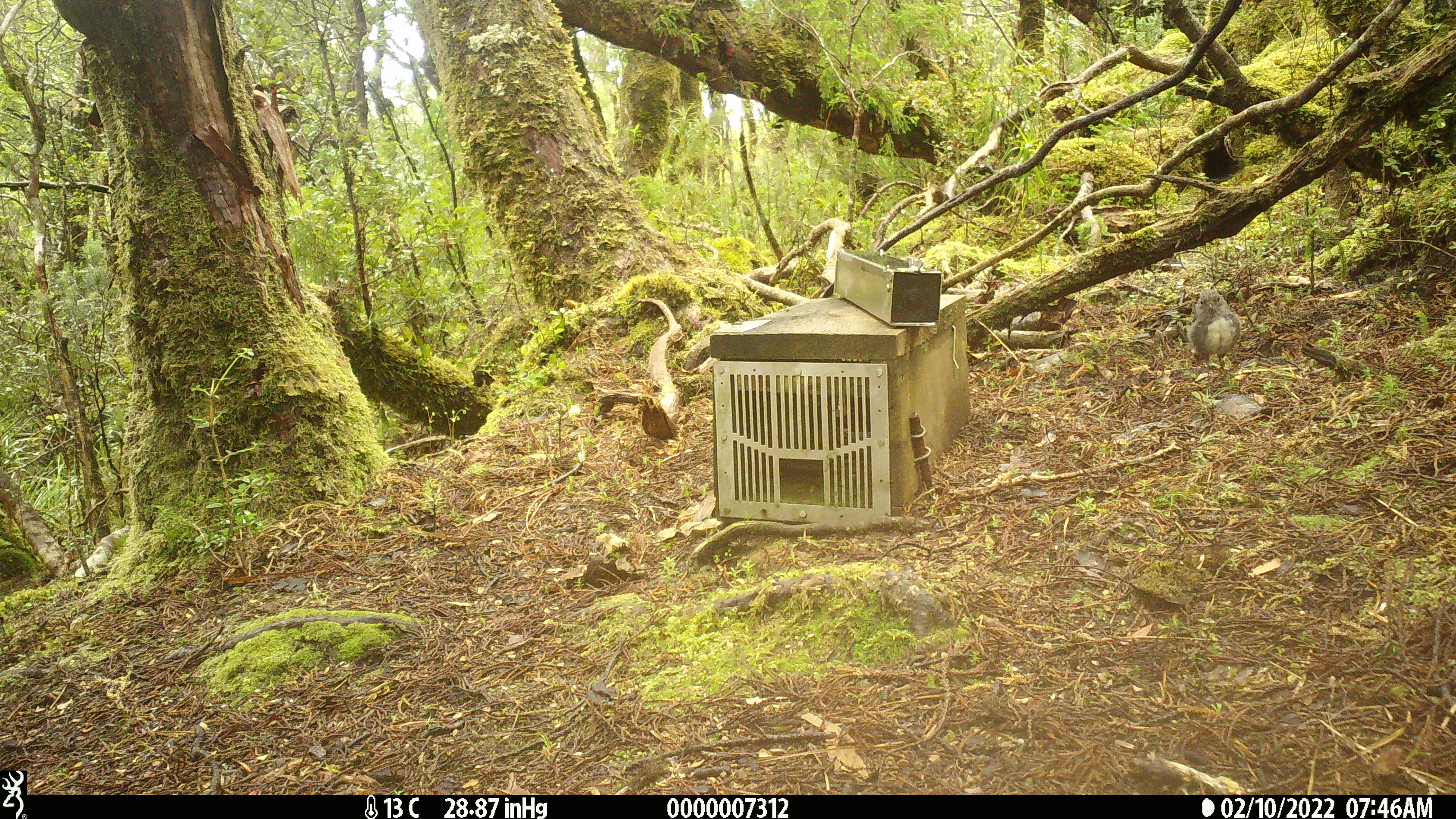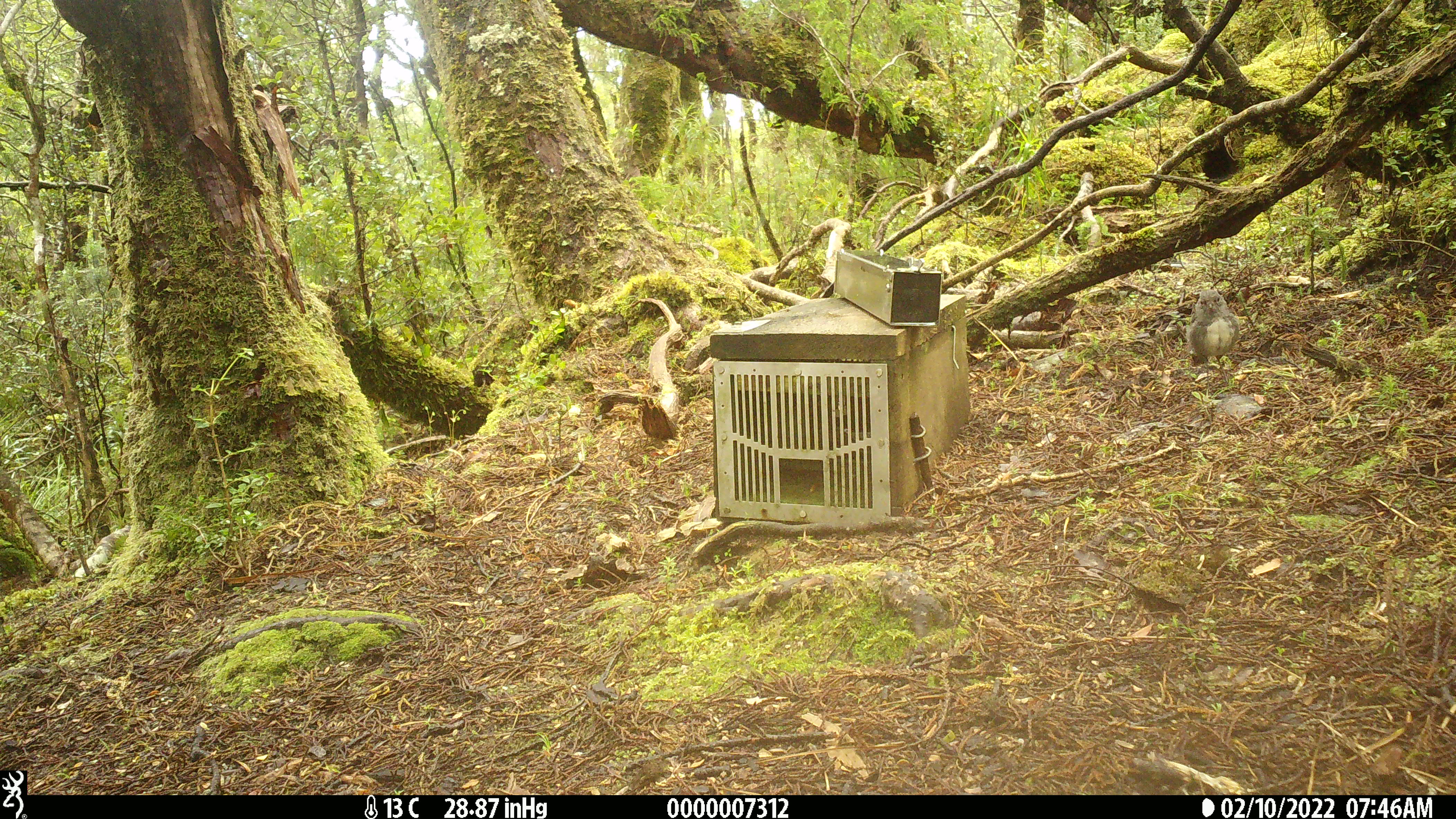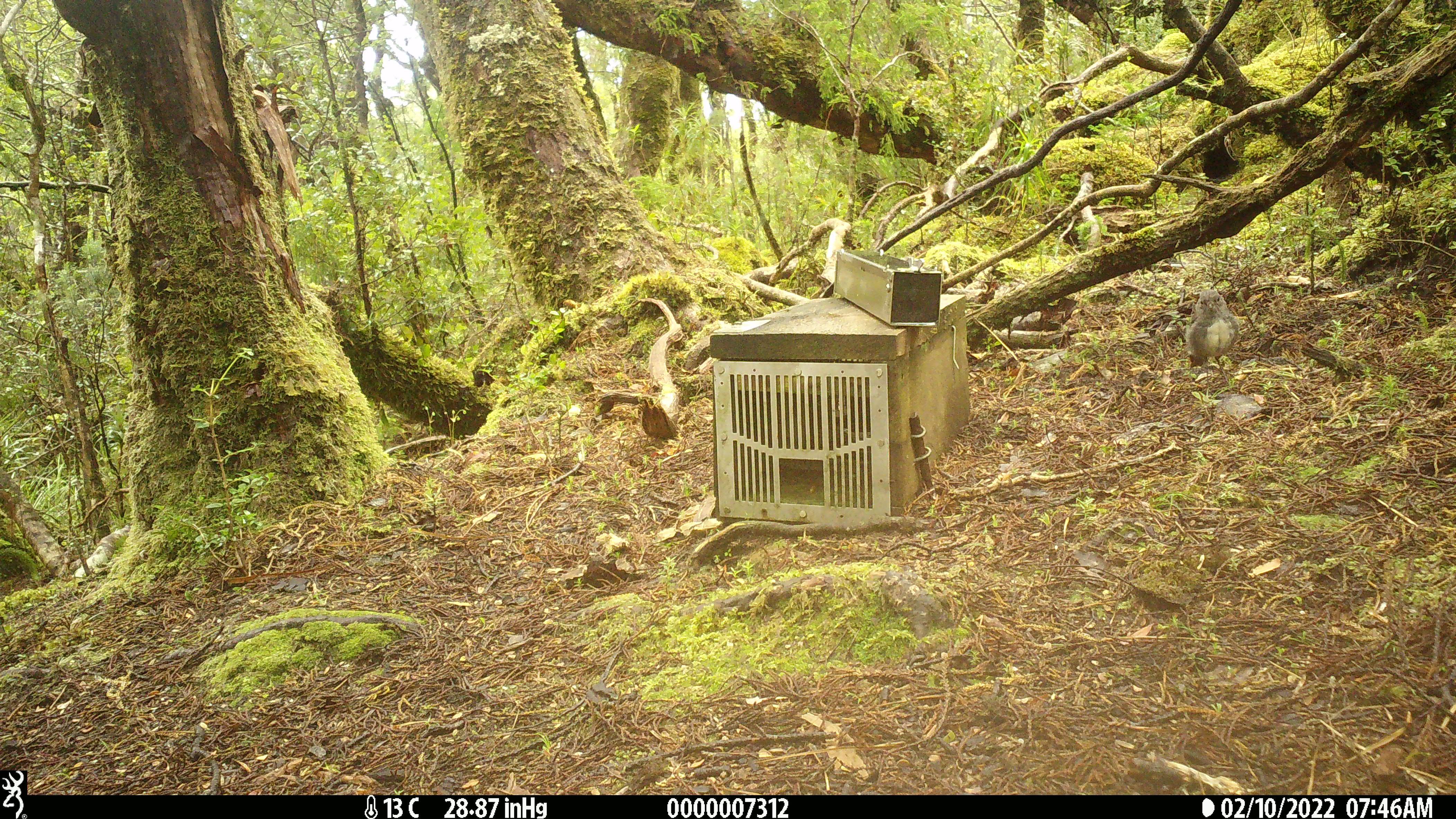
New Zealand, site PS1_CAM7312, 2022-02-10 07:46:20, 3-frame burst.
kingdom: Animalia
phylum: Chordata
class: Aves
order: Passeriformes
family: Petroicidae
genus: Petroica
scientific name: Petroica australis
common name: new zealand robin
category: robin